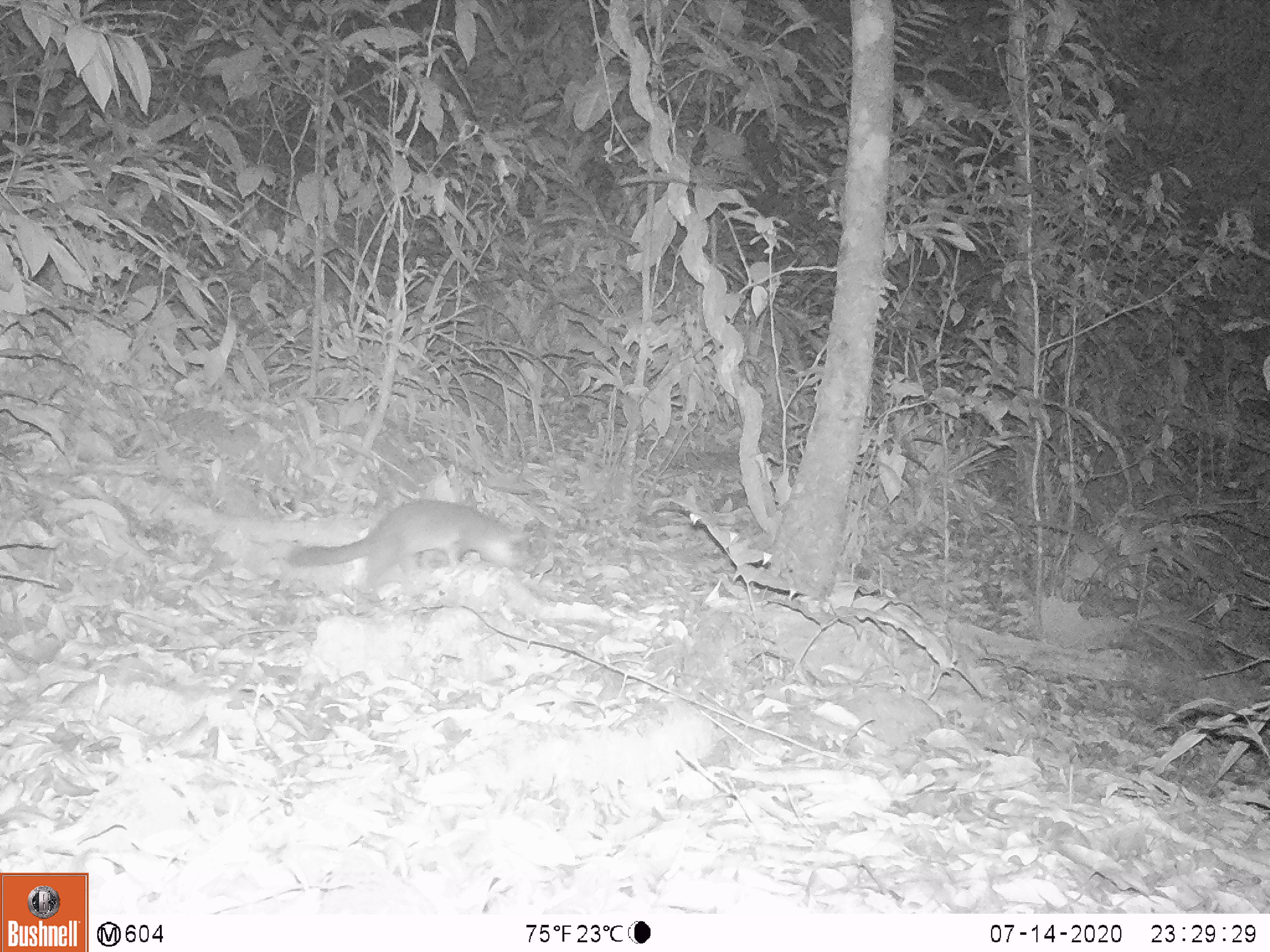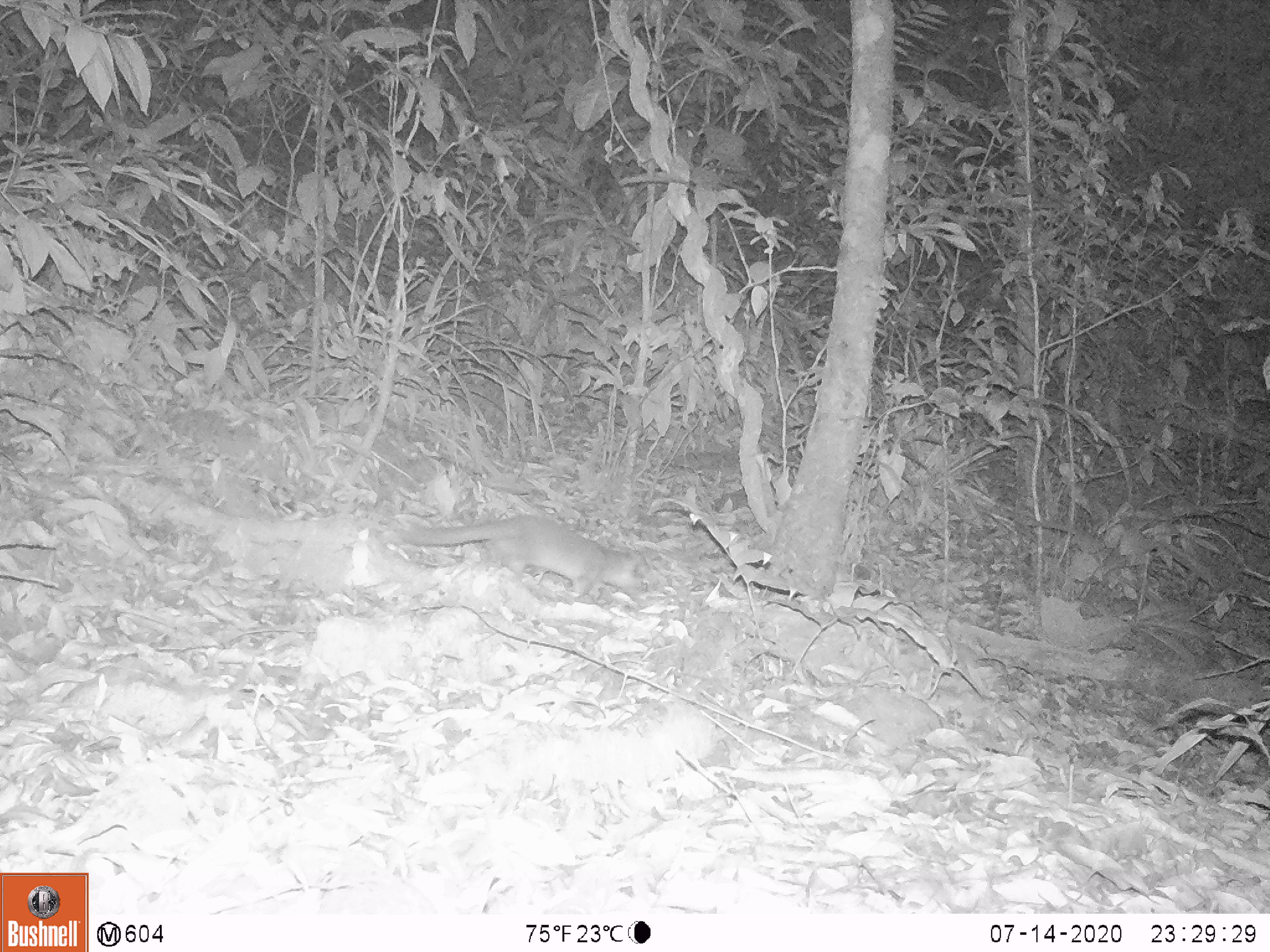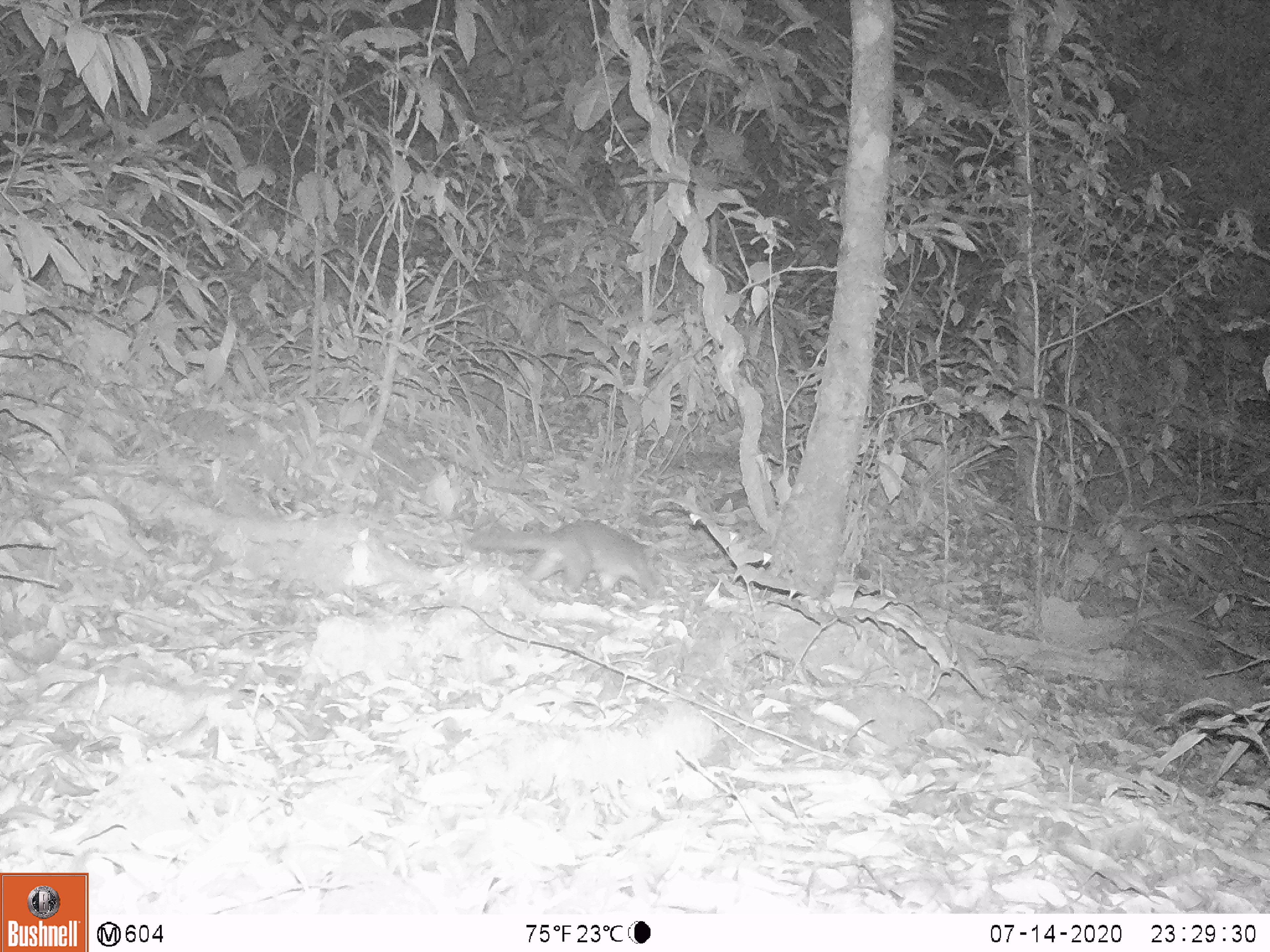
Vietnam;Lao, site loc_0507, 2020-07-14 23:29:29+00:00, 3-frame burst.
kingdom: Animalia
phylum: Chordata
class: Mammalia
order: Carnivora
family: Mustelidae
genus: Melogale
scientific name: Melogale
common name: ferret badger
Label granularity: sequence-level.